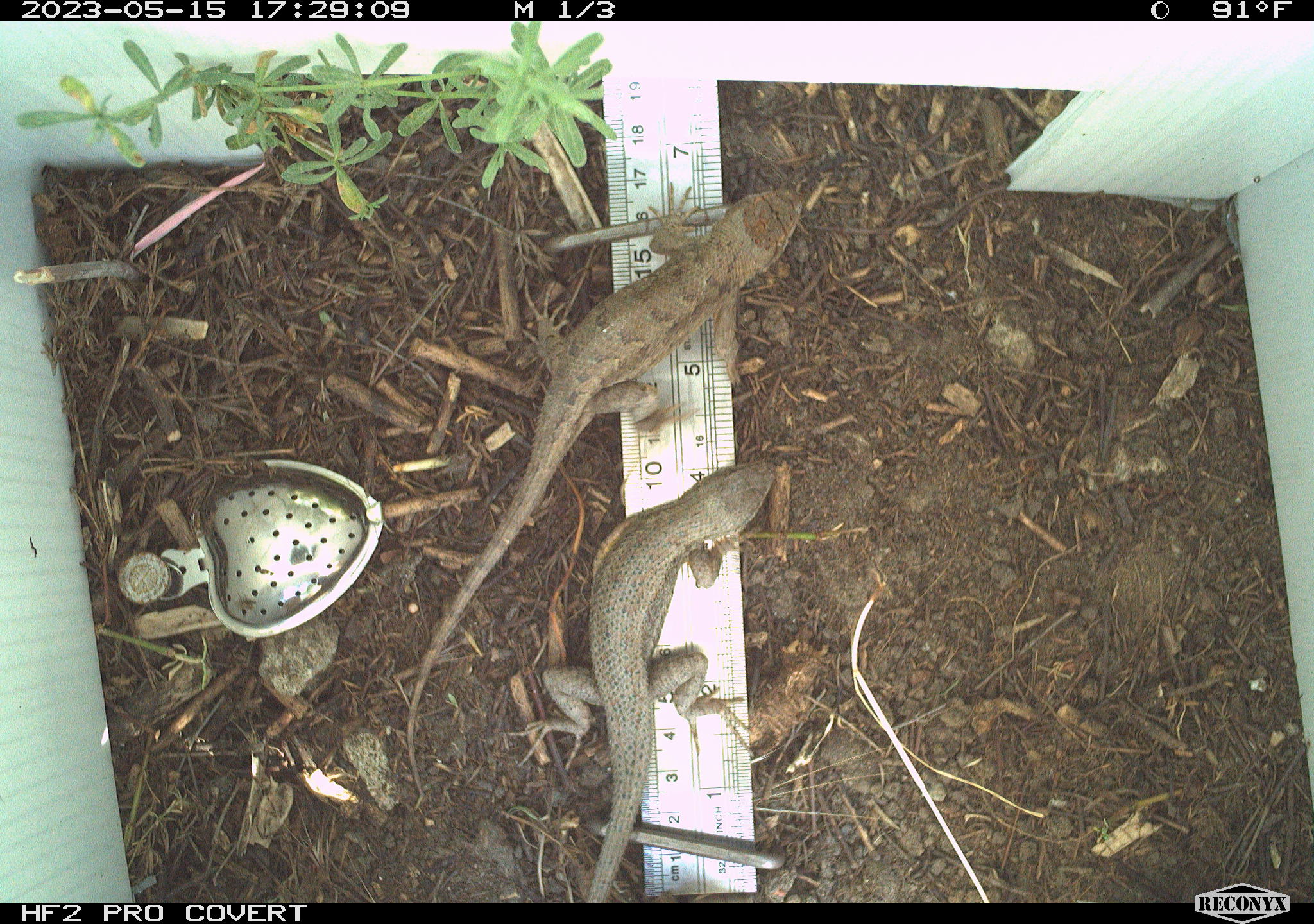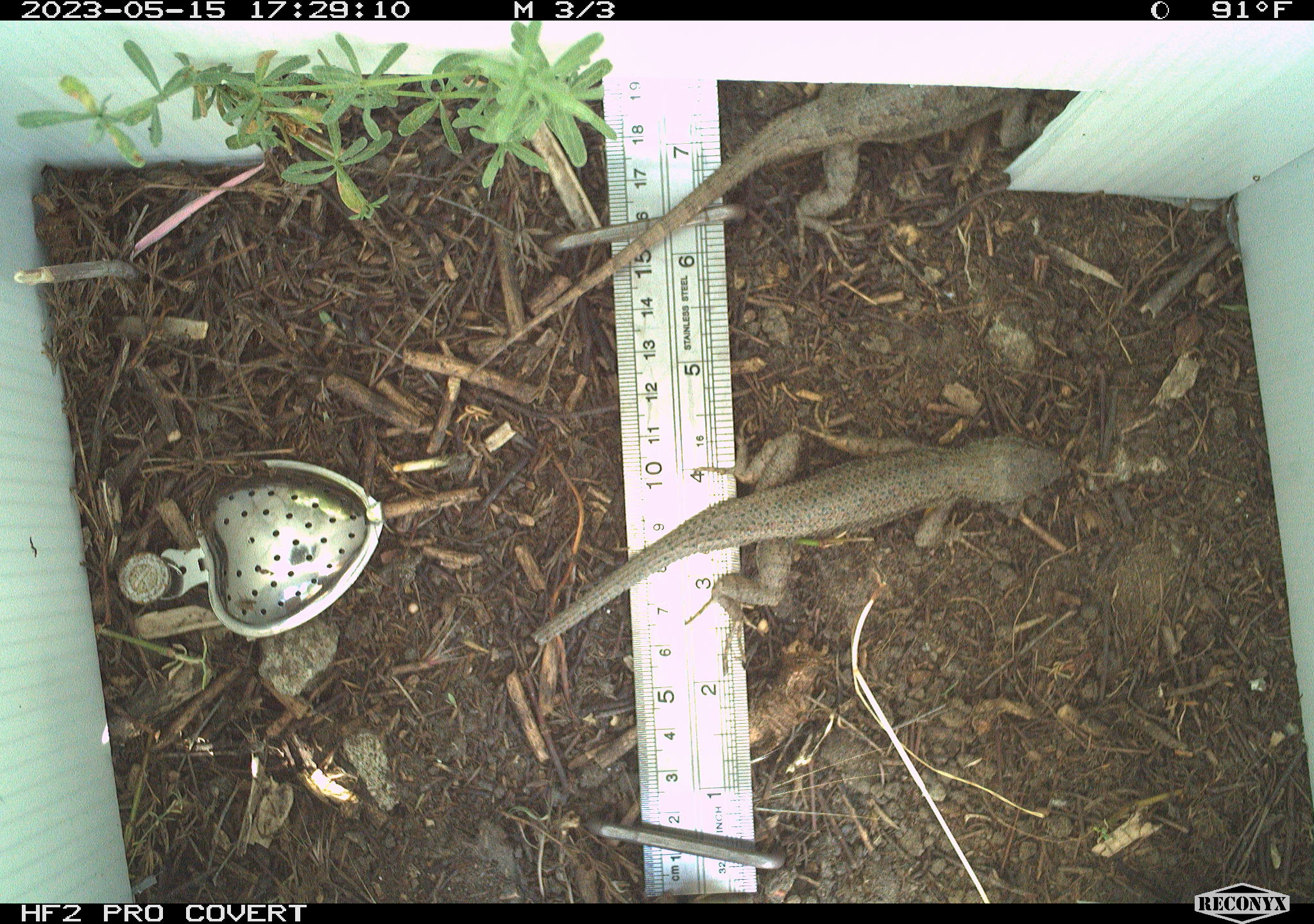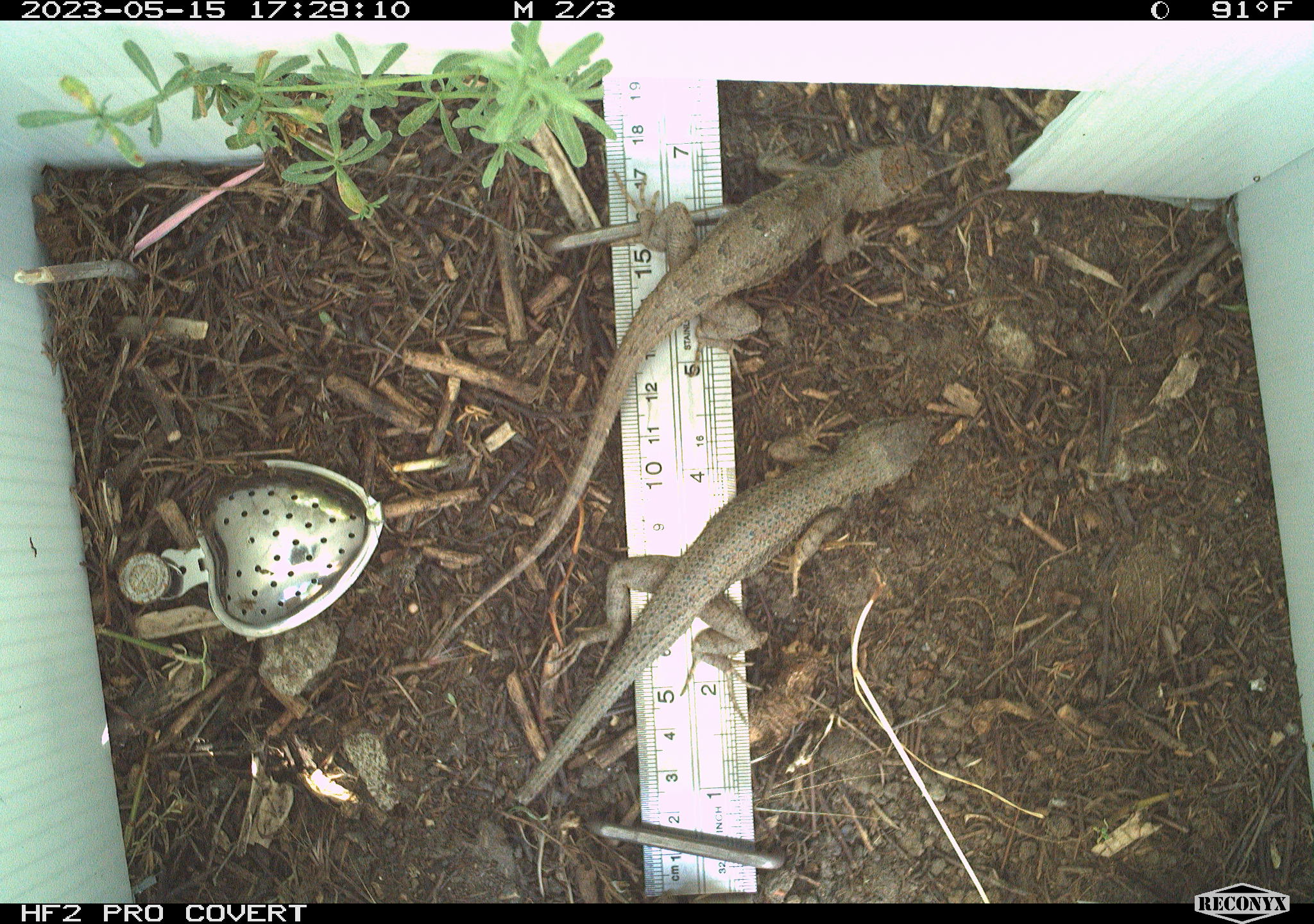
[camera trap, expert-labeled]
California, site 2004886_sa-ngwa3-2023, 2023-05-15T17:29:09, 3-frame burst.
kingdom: Animalia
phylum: Chordata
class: Reptilia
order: Squamata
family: Phrynosomatidae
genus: Sceloporus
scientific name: Sceloporus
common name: spiny lizards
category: sceloporus species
Sceloporus species (spiny lizards) (Sceloporus).